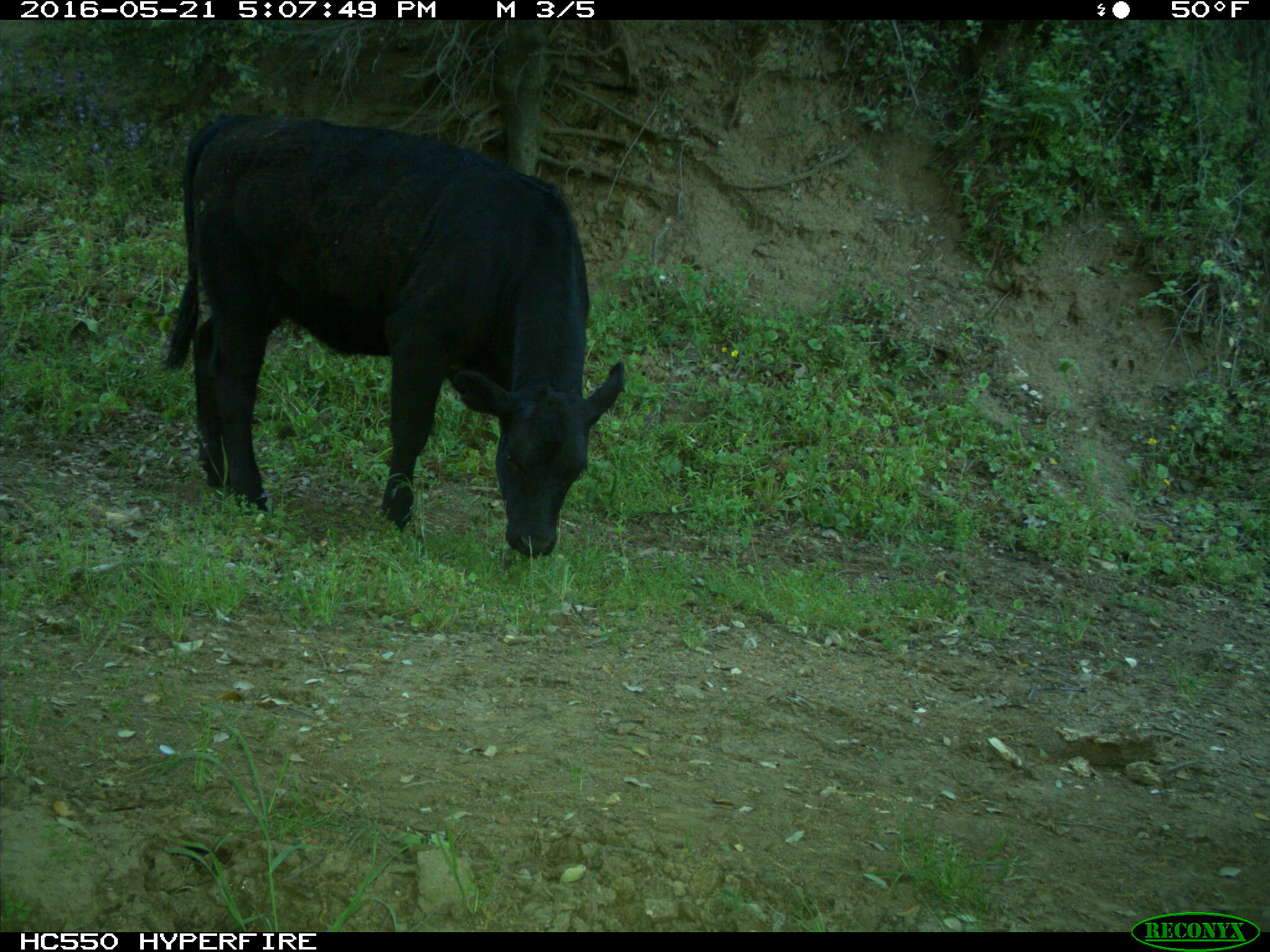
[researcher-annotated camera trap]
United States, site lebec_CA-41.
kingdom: Animalia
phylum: Chordata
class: Mammalia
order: Artiodactyla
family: Bovidae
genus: Bos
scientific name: Bos taurus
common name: domestic cow